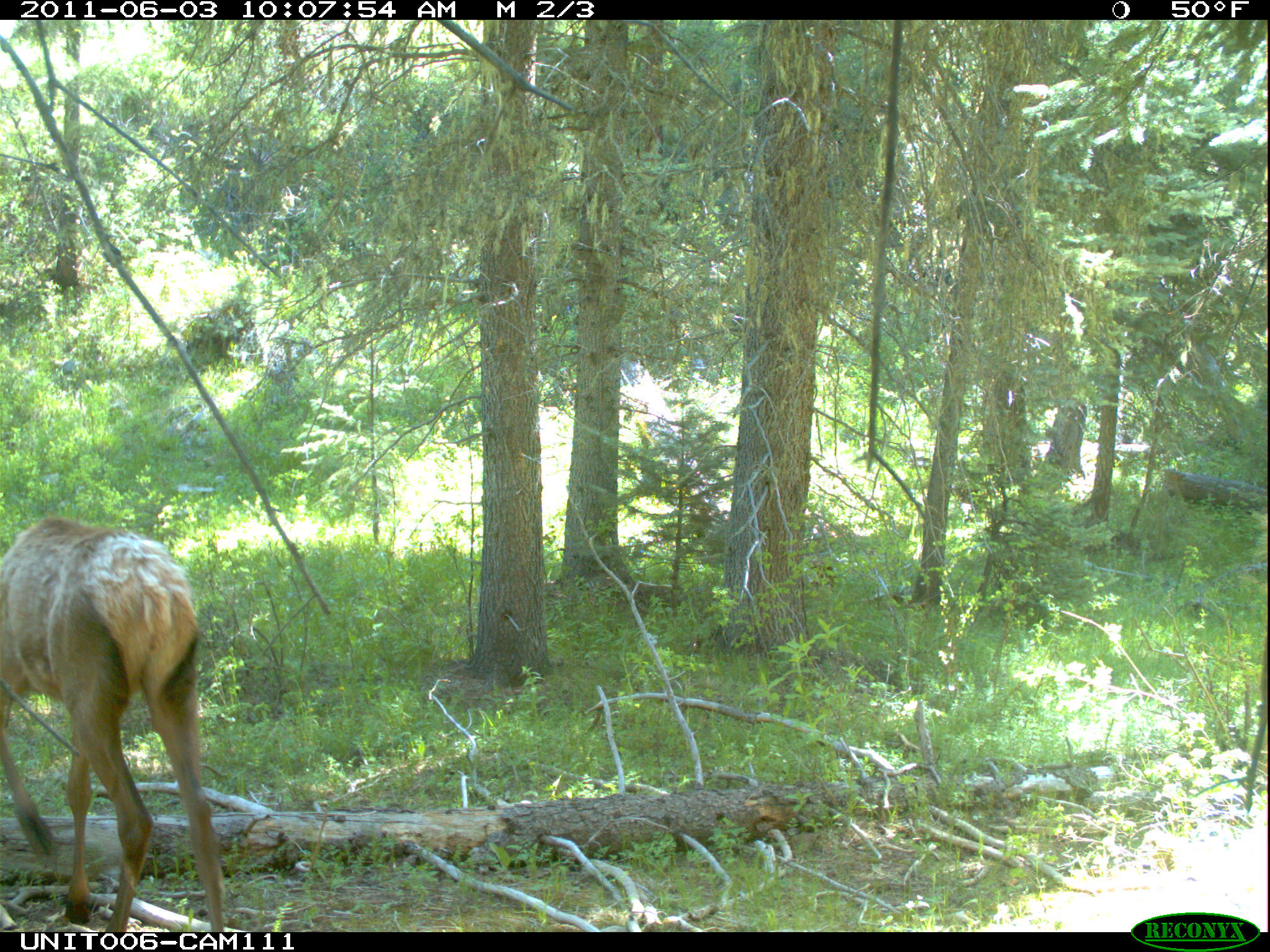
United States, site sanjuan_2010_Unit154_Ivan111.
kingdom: Animalia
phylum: Chordata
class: Mammalia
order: Artiodactyla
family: Cervidae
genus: Cervus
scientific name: Cervus elaphus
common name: red deer